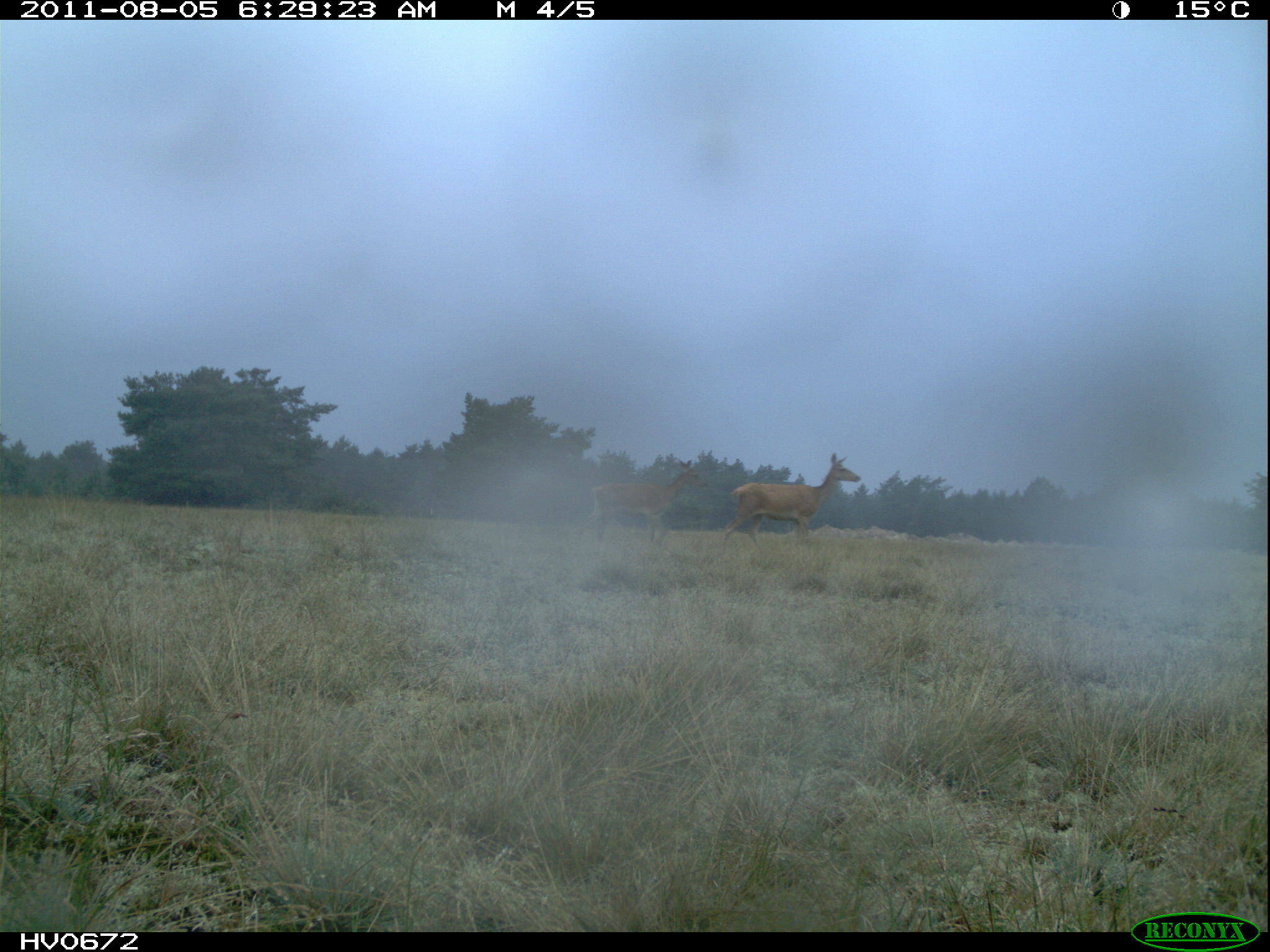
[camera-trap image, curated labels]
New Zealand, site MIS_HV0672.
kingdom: Animalia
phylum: Chordata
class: Mammalia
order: Artiodactyla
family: Cervidae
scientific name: Cervidae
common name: deer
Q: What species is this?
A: Deer (Cervidae).